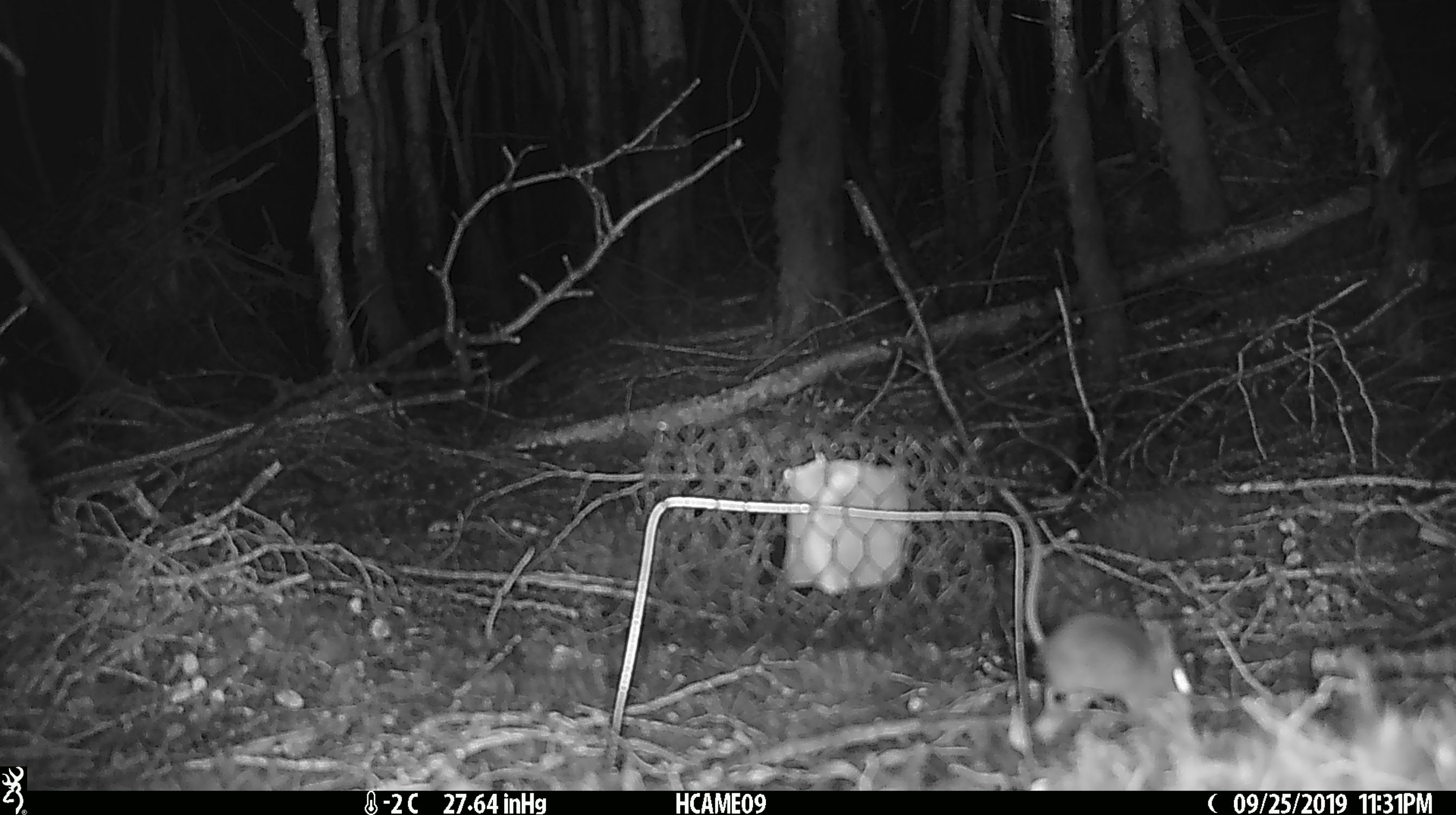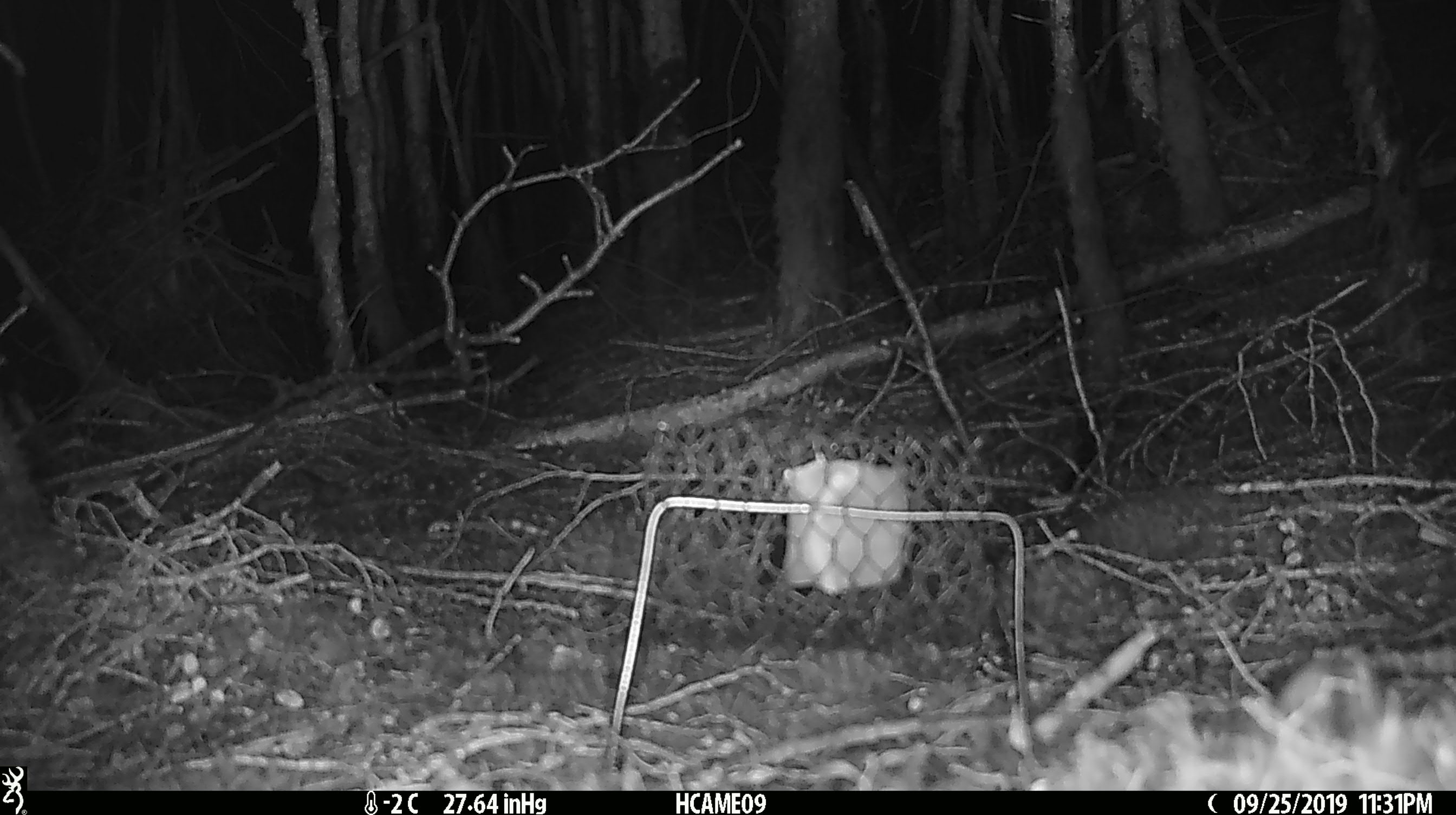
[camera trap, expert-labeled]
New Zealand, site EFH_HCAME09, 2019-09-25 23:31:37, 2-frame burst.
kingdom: Animalia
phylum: Chordata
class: Mammalia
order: Rodentia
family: Muridae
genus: Mus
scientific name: Mus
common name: mouse